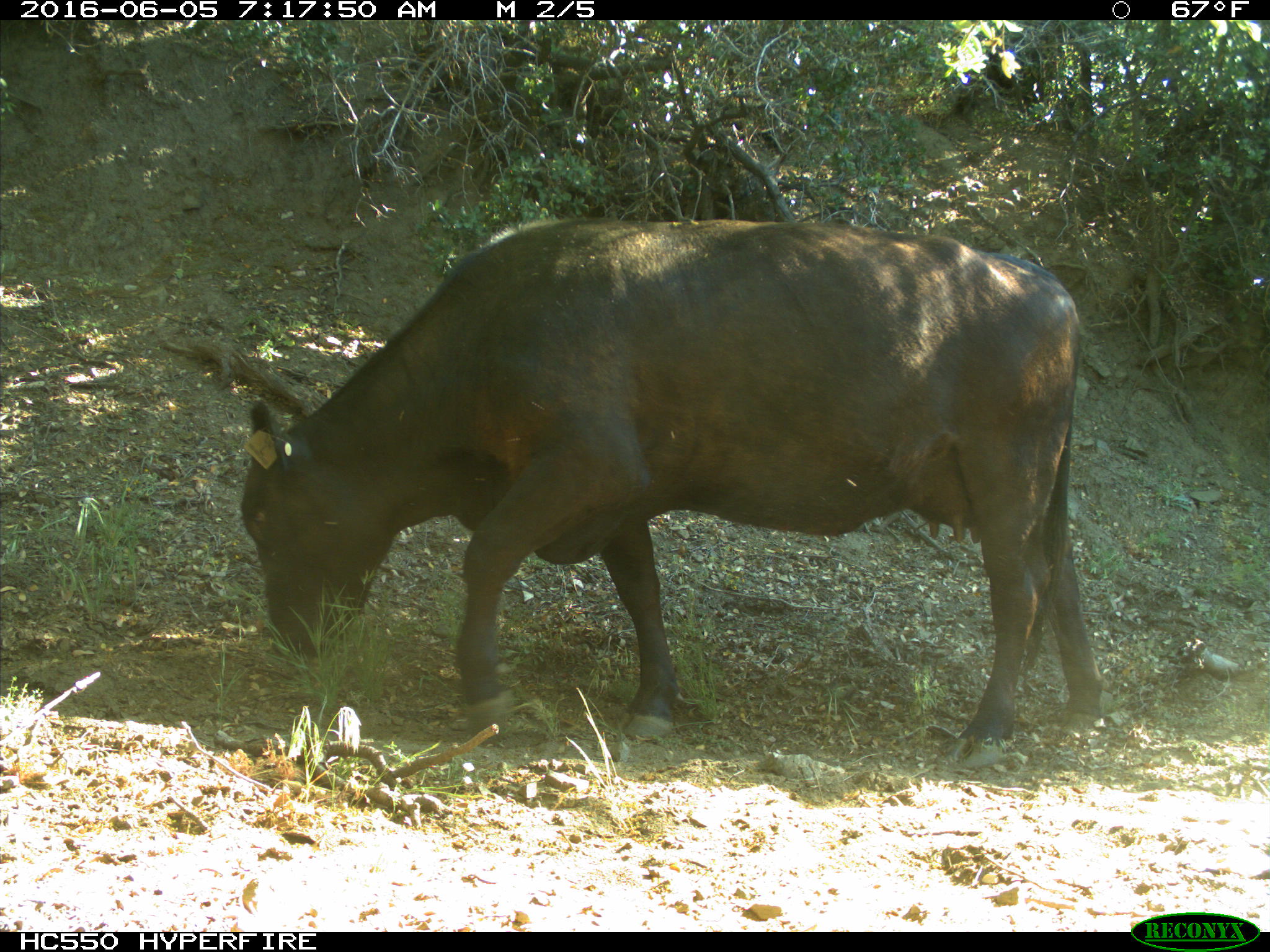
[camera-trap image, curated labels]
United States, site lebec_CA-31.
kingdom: Animalia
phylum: Chordata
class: Mammalia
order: Artiodactyla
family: Bovidae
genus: Bos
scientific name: Bos taurus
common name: domestic cow